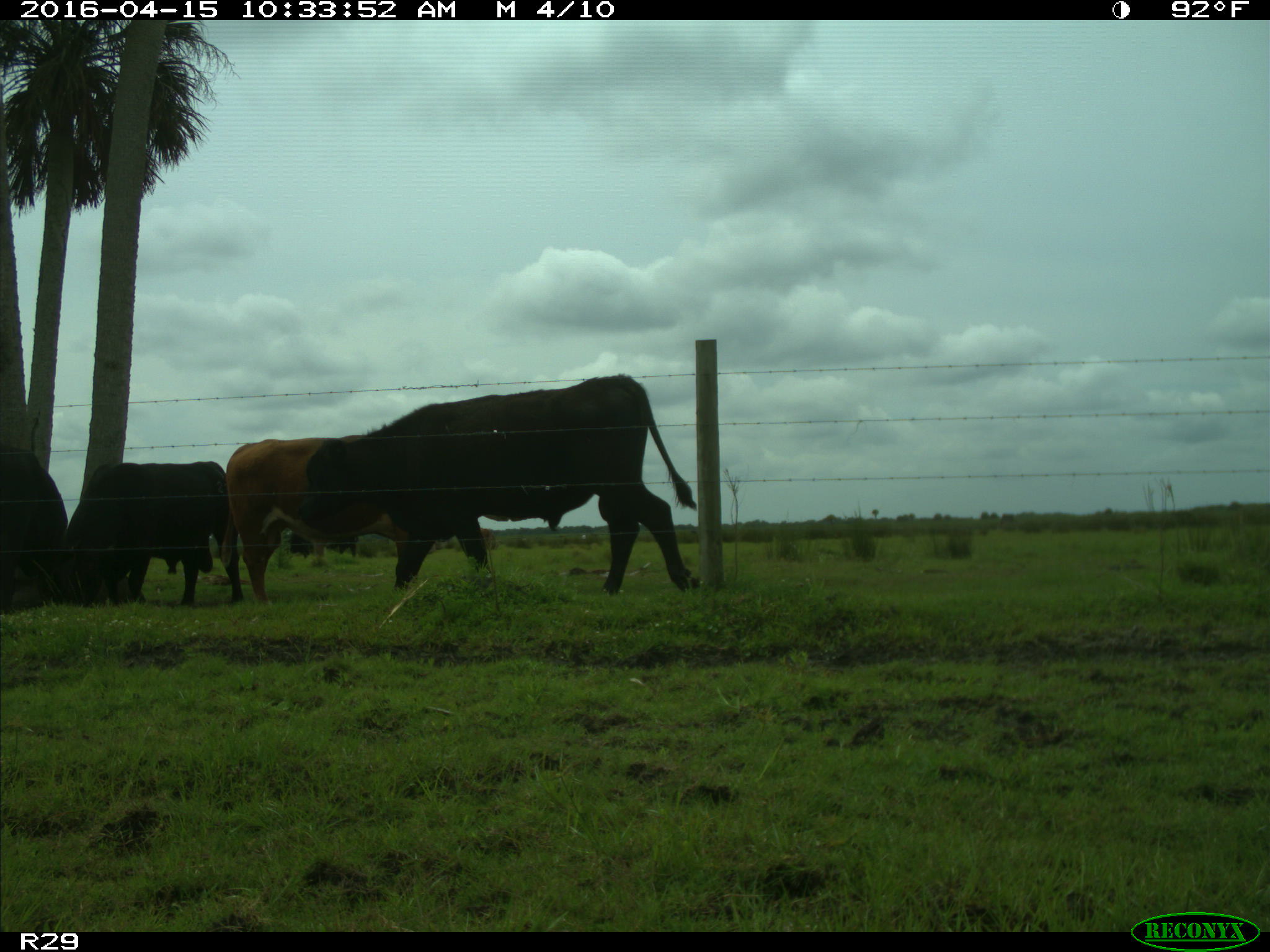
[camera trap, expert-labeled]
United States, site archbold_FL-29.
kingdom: Animalia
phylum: Chordata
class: Mammalia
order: Artiodactyla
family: Bovidae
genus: Bos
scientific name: Bos taurus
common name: domestic cow